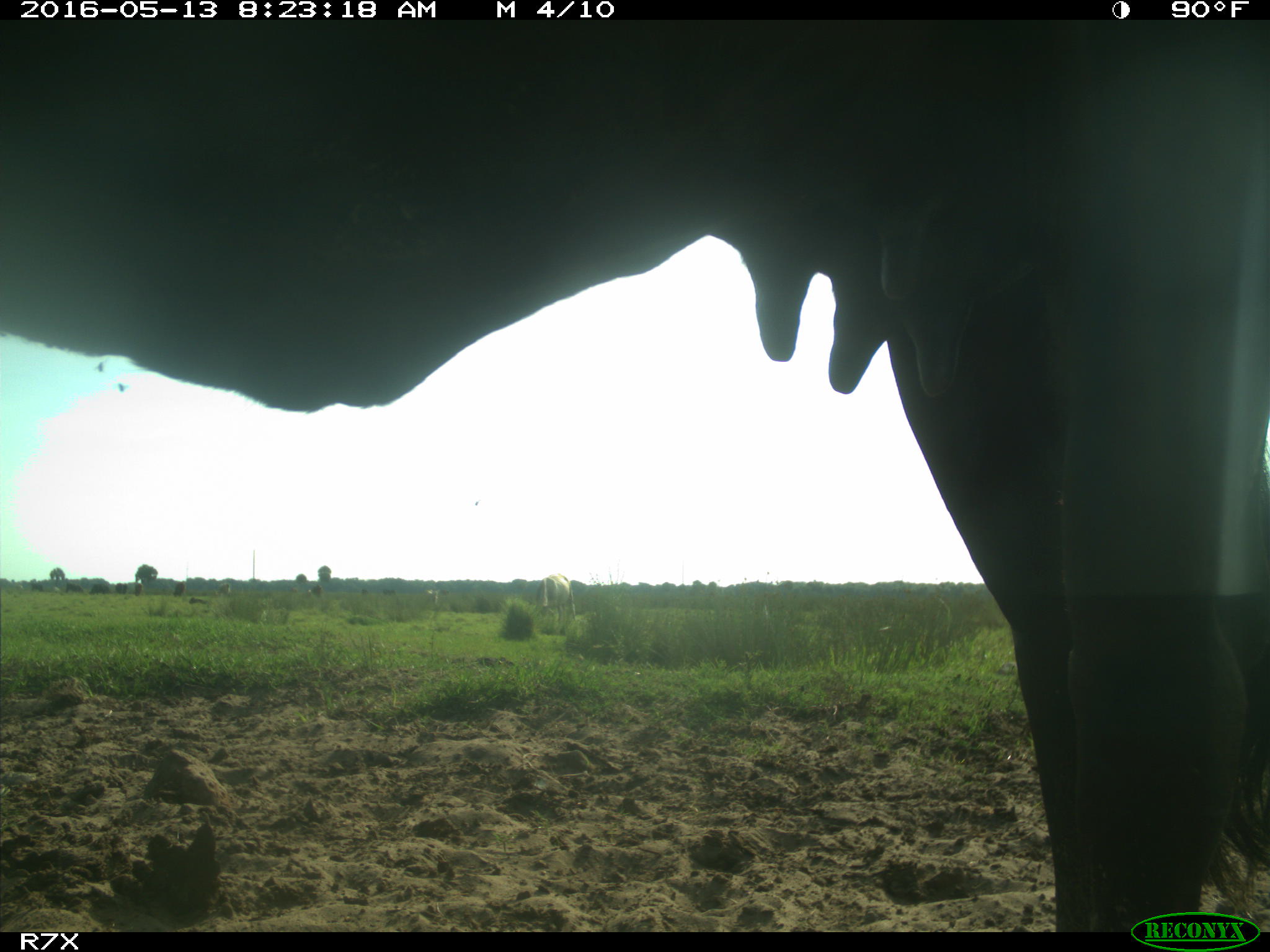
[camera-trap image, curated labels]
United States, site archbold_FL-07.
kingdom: Animalia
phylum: Chordata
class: Mammalia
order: Artiodactyla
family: Bovidae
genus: Bos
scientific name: Bos taurus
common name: domestic cow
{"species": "Bos taurus (domestic cow)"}